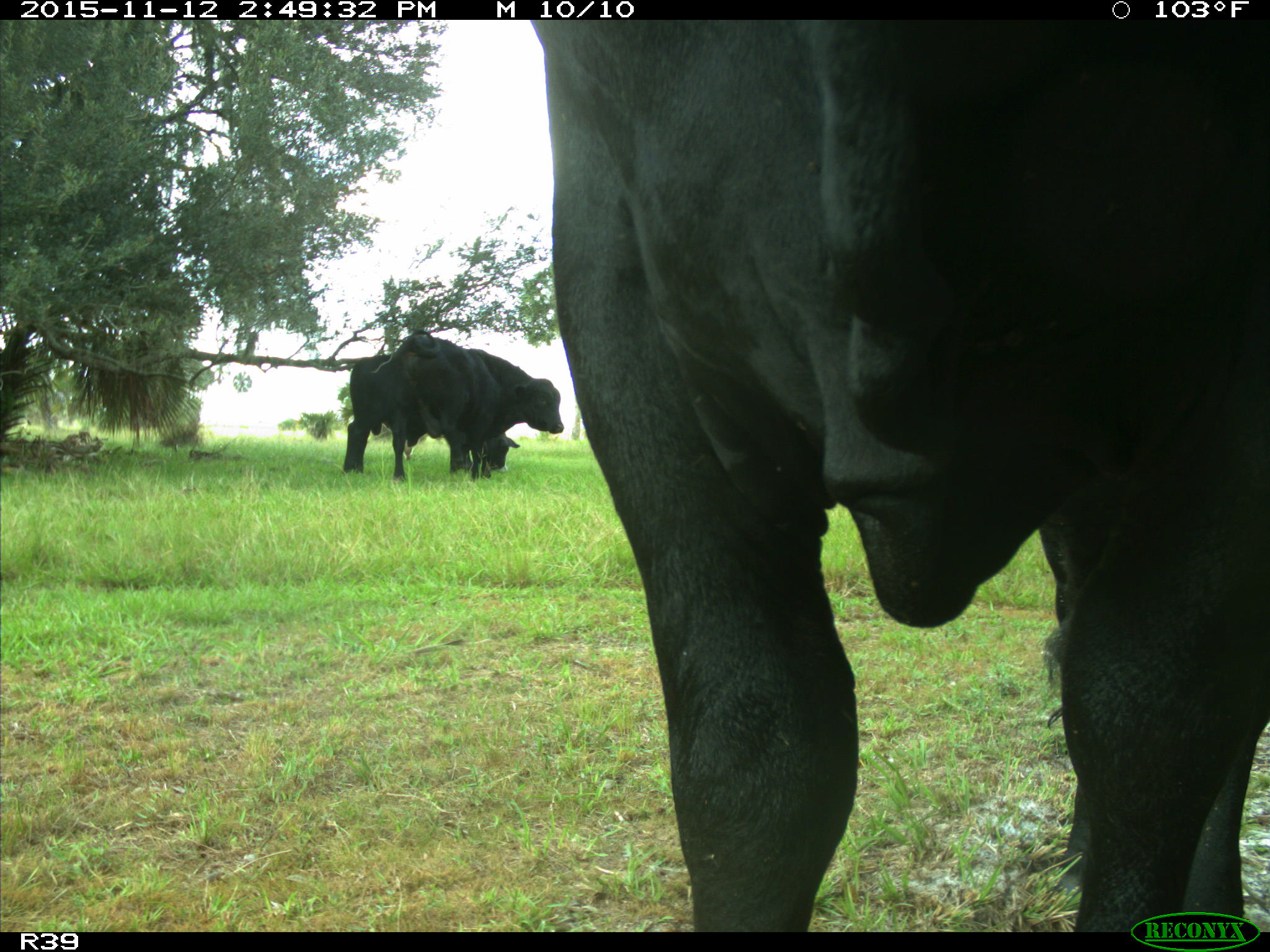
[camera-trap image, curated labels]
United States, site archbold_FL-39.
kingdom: Animalia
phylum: Chordata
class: Mammalia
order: Artiodactyla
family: Bovidae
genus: Bos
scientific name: Bos taurus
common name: domestic cow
Bos taurus (domestic cow).